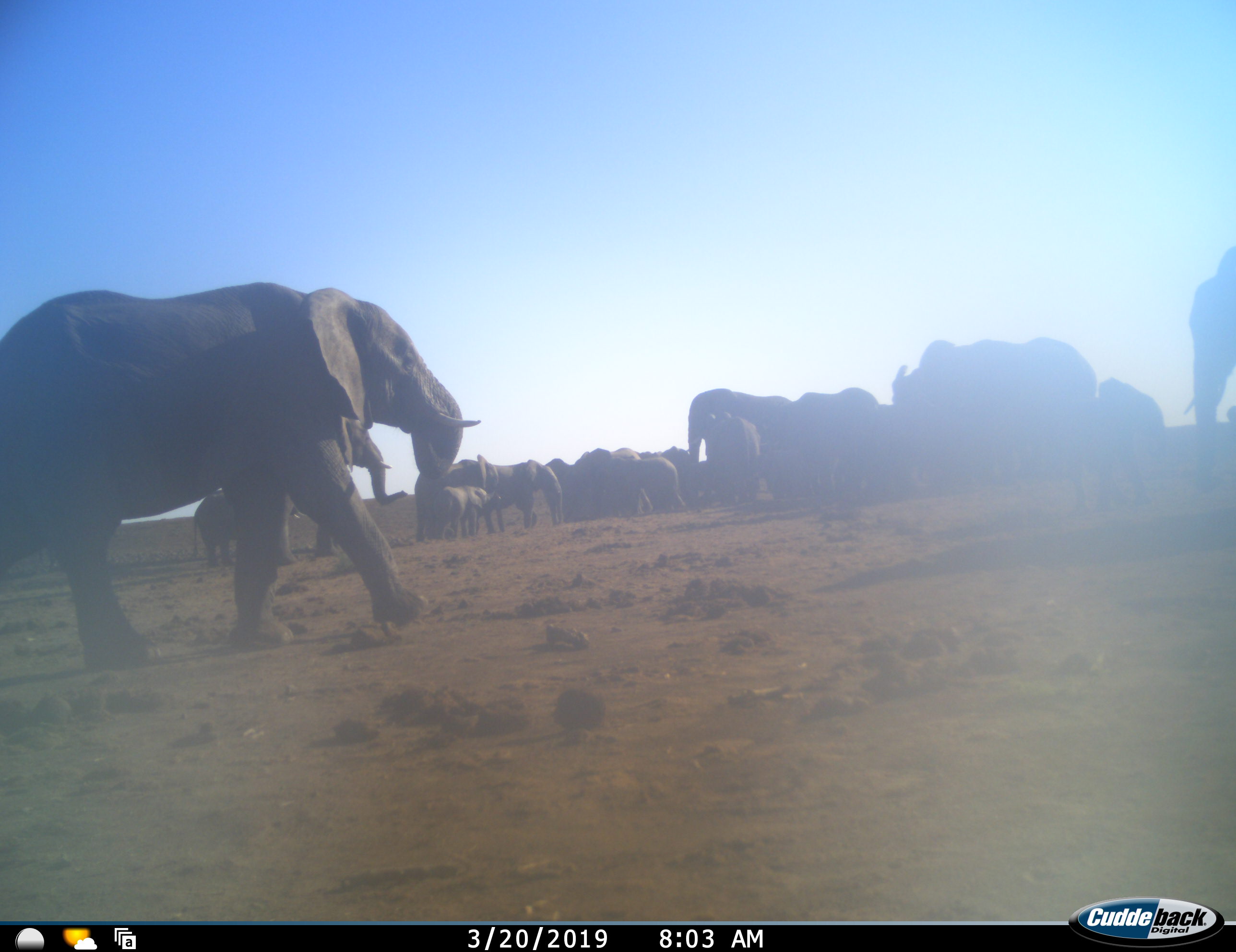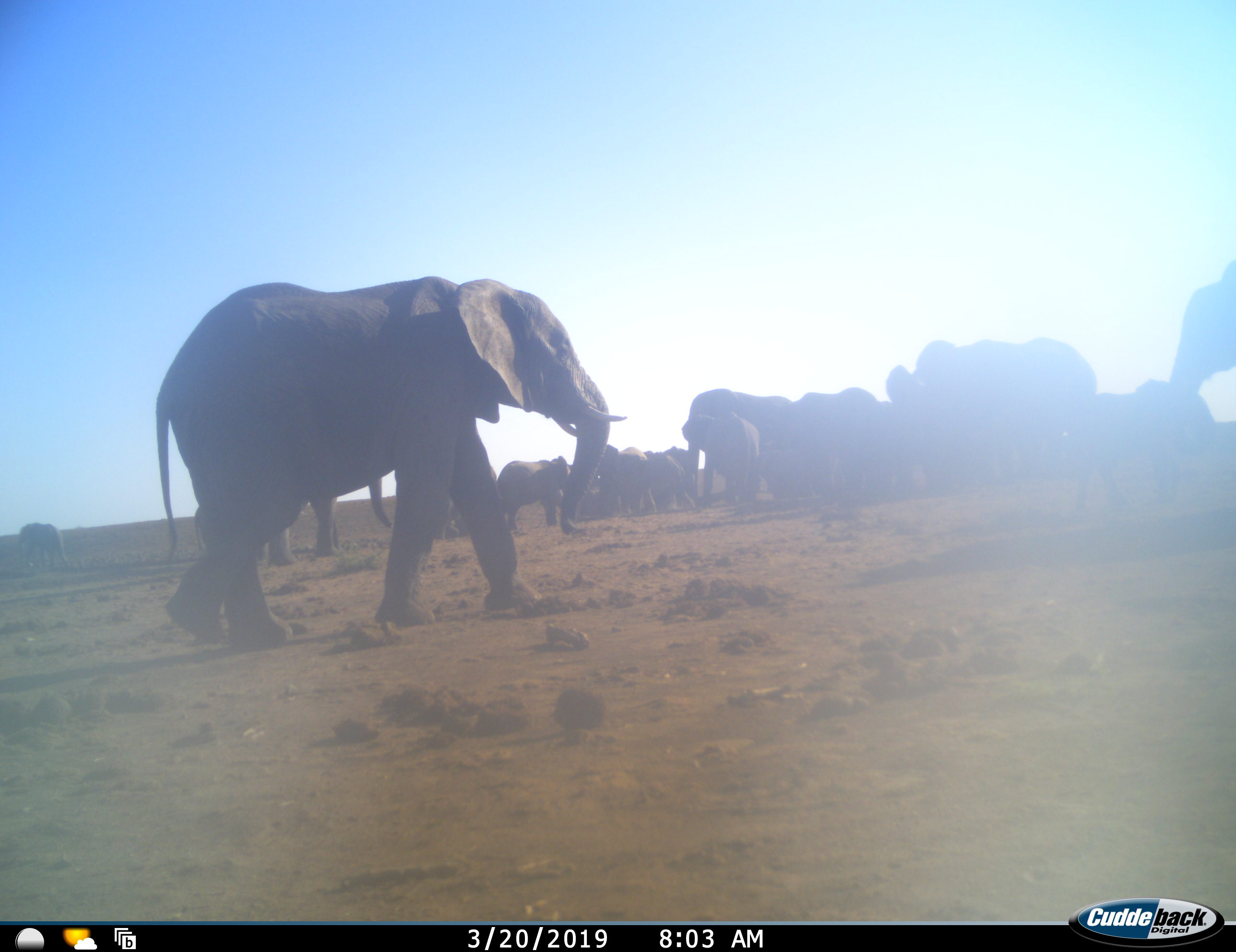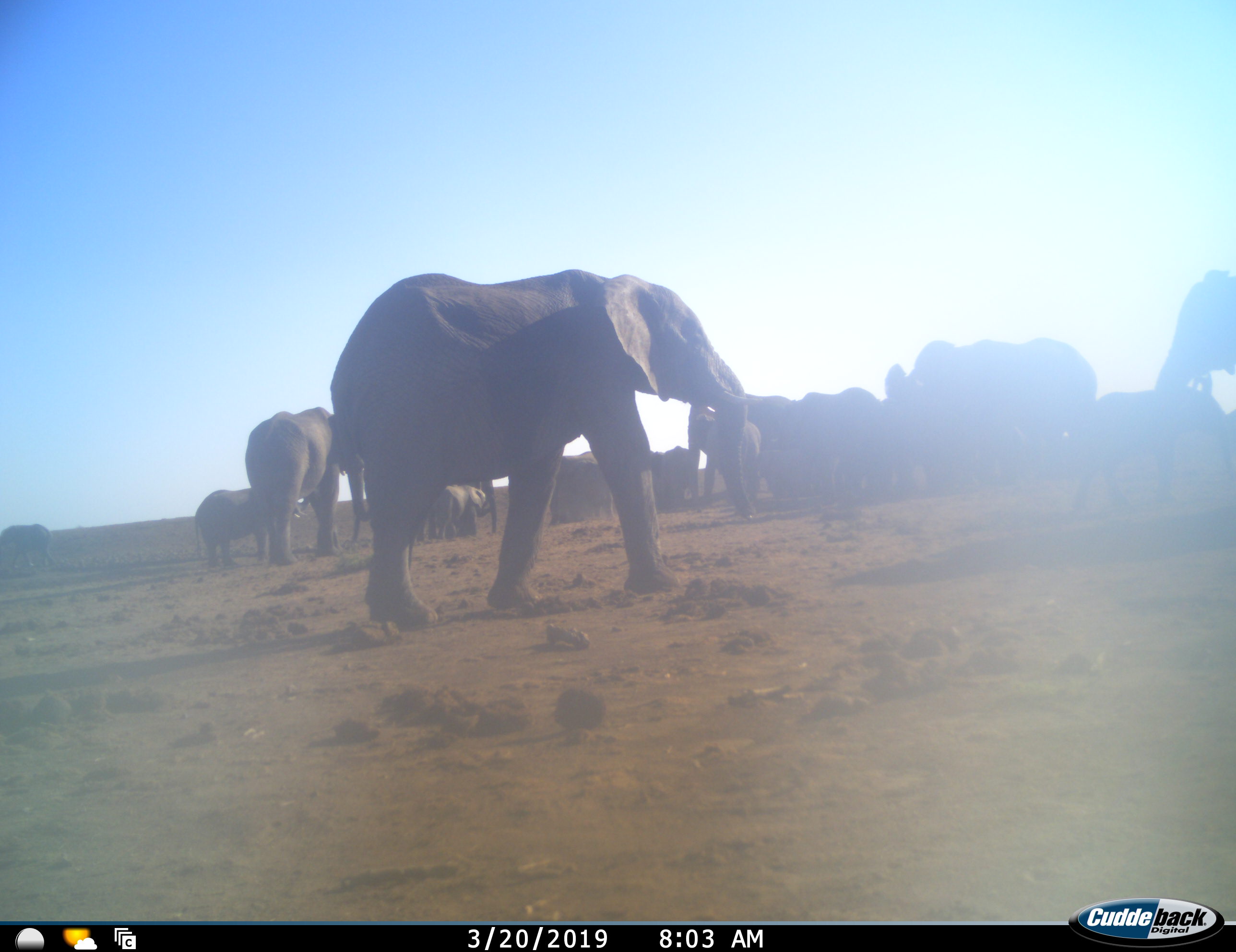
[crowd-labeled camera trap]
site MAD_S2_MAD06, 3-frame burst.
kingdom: Animalia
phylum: Chordata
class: Mammalia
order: Proboscidea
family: Elephantidae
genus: Loxodonta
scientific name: Loxodonta africana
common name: african bush elephant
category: elephant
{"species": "elephant (african bush elephant) (Loxodonta africana)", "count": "11-50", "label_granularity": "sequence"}